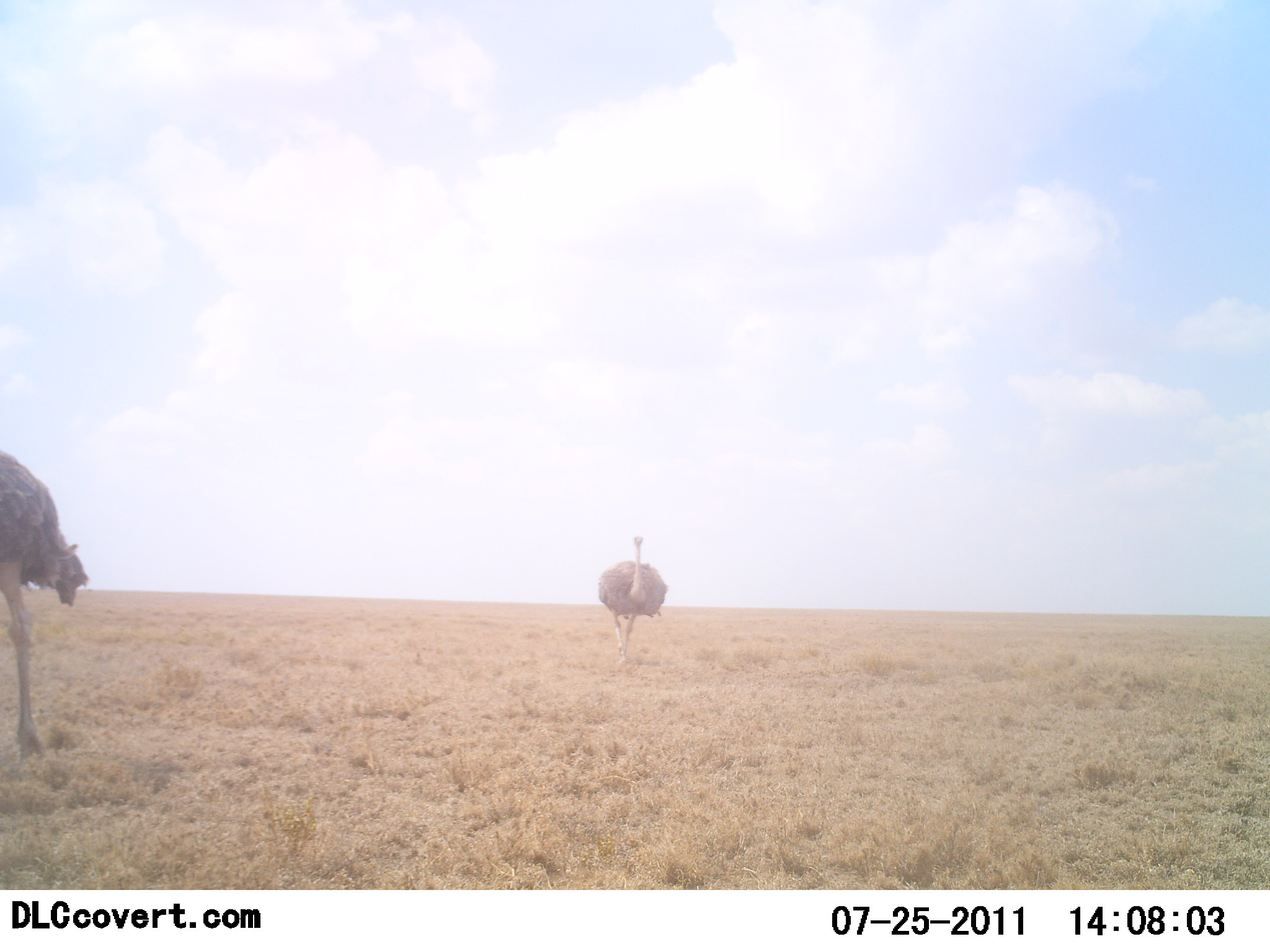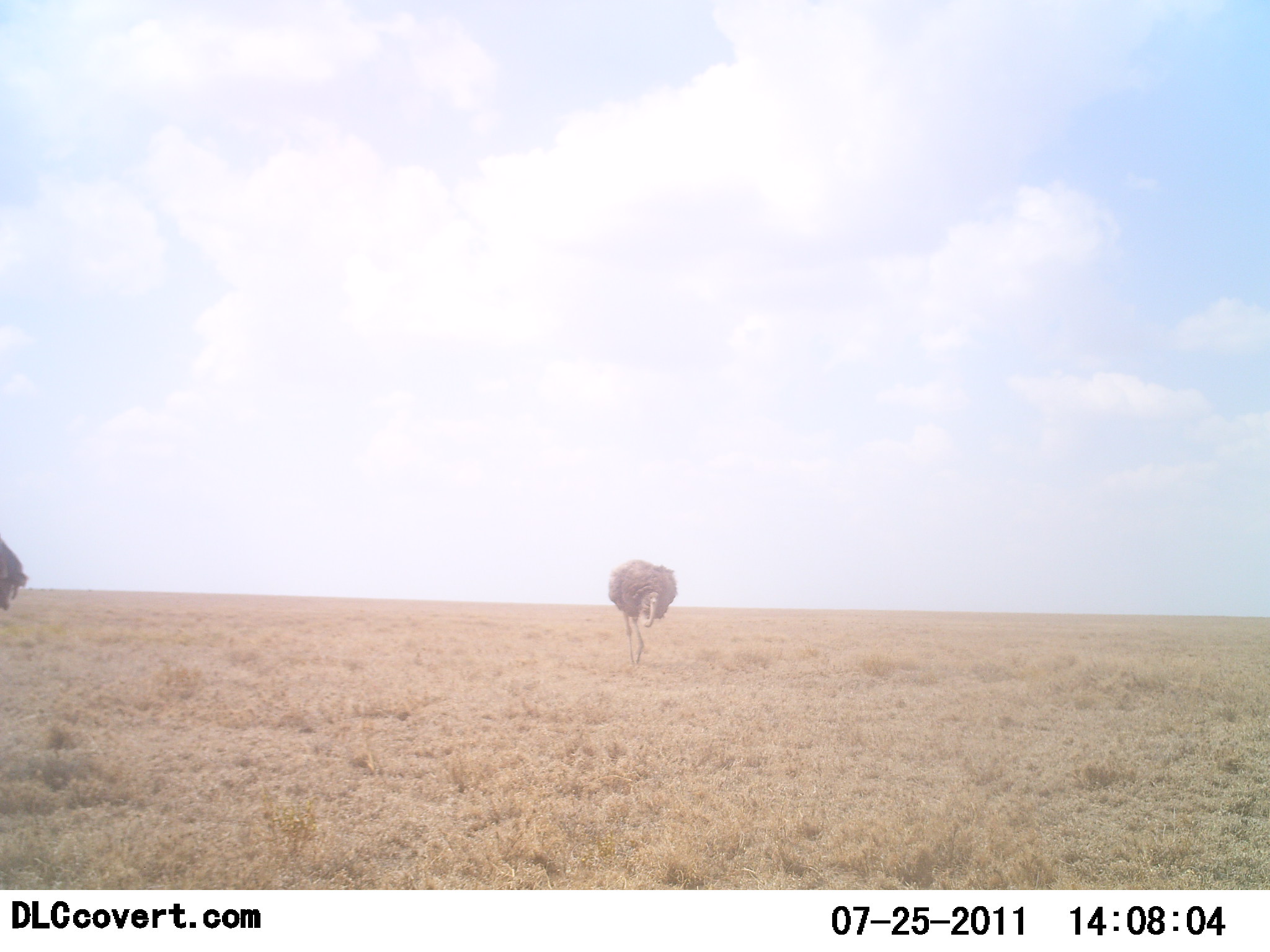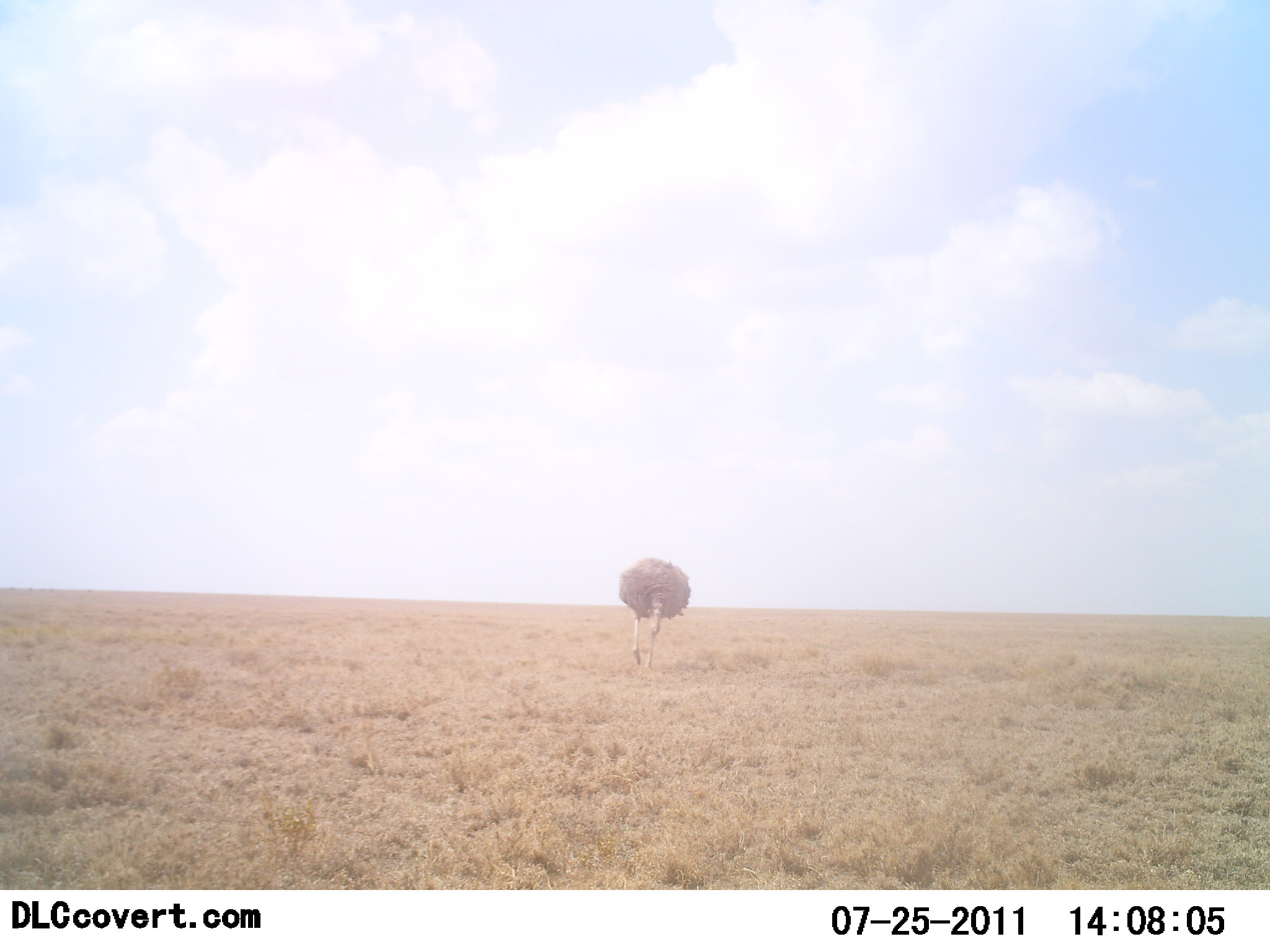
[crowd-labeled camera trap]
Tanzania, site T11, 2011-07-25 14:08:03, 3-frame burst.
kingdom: Animalia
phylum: Chordata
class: Aves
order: Struthioniformes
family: Struthionidae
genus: Struthio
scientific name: Struthio camelus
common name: ostrich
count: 2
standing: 8%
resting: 0%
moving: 77%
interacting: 0%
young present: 0%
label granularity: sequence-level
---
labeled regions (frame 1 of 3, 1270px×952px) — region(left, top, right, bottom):
animal: region(0, 449, 85, 757); region(595, 534, 667, 666)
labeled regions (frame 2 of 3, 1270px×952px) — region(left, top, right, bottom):
animal: region(609, 562, 678, 663); region(0, 540, 30, 612)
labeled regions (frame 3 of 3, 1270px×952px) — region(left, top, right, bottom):
animal: region(616, 555, 690, 667)